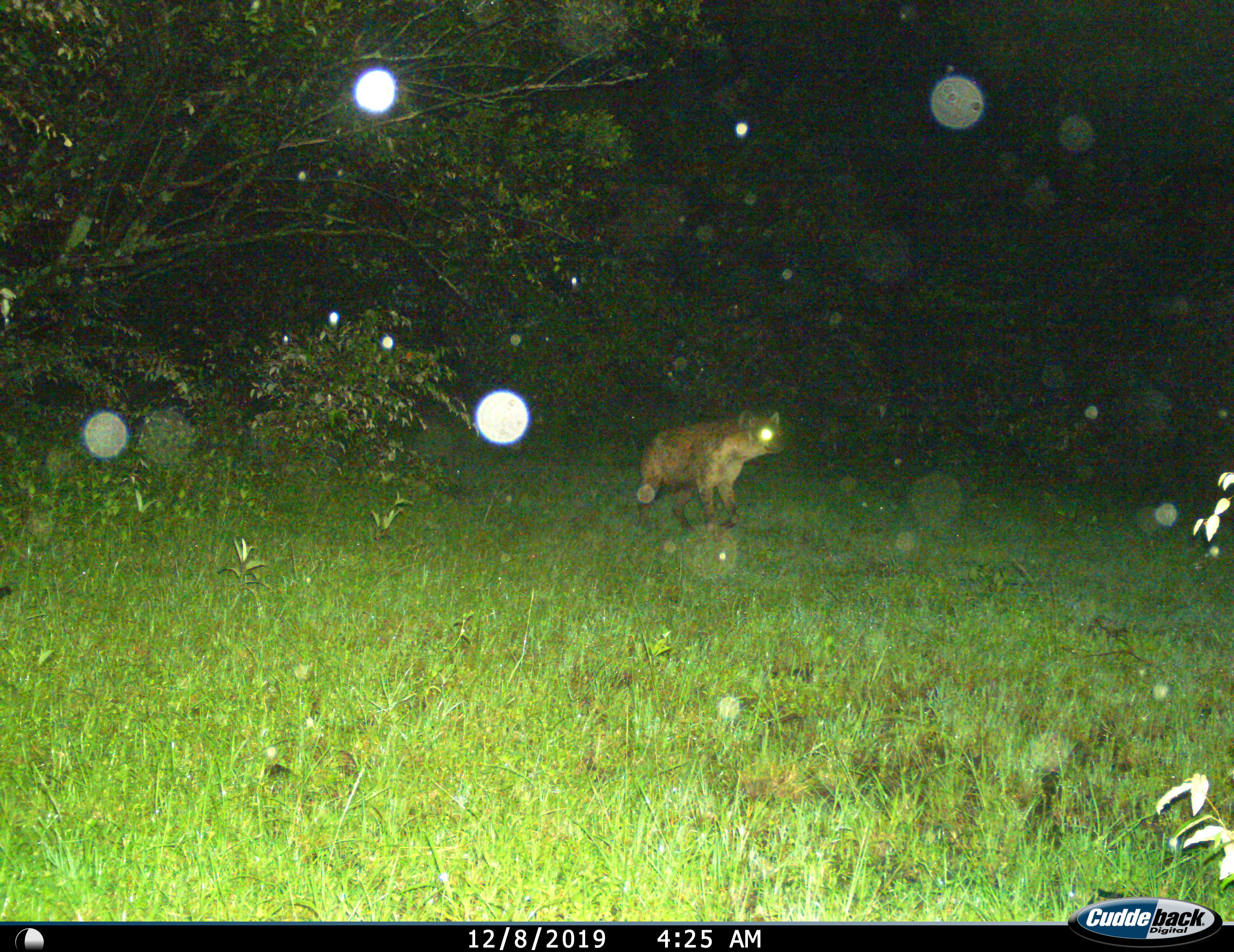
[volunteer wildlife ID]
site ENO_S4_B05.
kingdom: Animalia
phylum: Chordata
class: Mammalia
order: Carnivora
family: Hyaenidae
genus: Crocuta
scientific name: Crocuta crocuta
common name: spotted hyena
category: hyenaspotted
Hyenaspotted (spotted hyena) (Crocuta crocuta), count 1. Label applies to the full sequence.